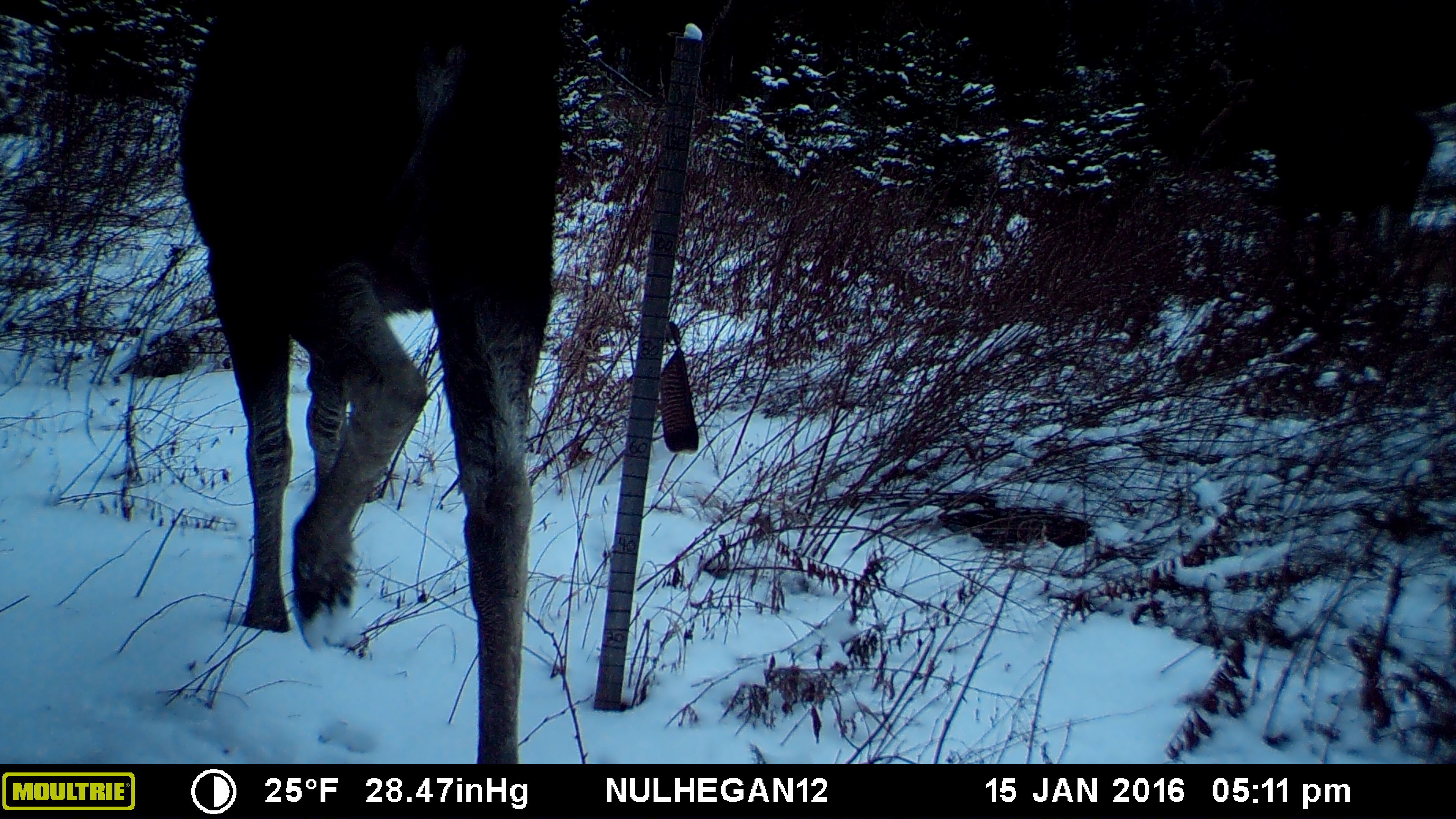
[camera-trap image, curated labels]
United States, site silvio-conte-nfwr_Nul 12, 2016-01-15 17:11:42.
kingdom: Animalia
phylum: Chordata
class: Mammalia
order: Artiodactyla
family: Cervidae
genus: Alces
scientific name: Alces alces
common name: moose